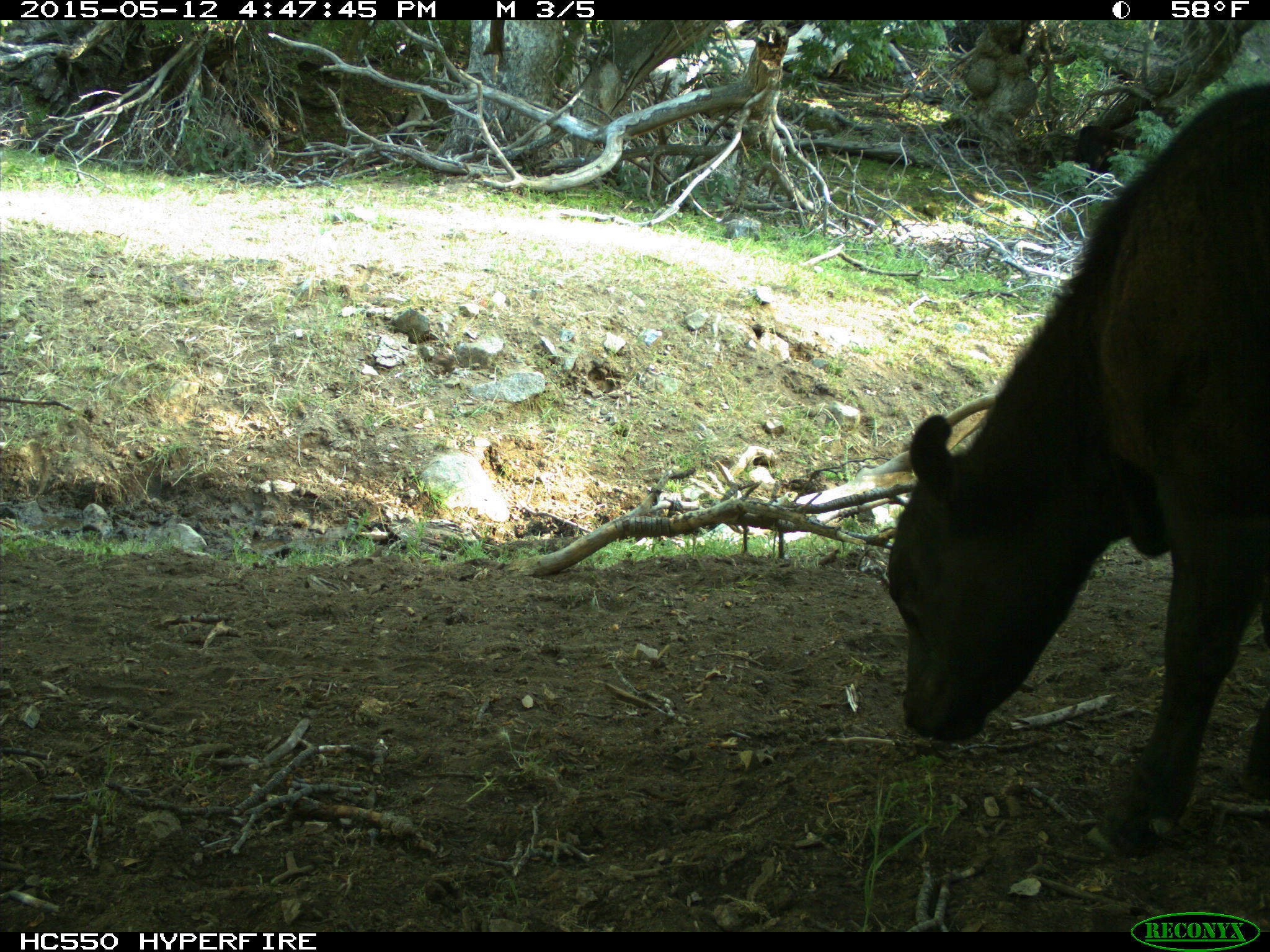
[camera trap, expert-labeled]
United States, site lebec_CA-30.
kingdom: Animalia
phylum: Chordata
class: Mammalia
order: Artiodactyla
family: Bovidae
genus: Bos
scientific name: Bos taurus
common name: domestic cow